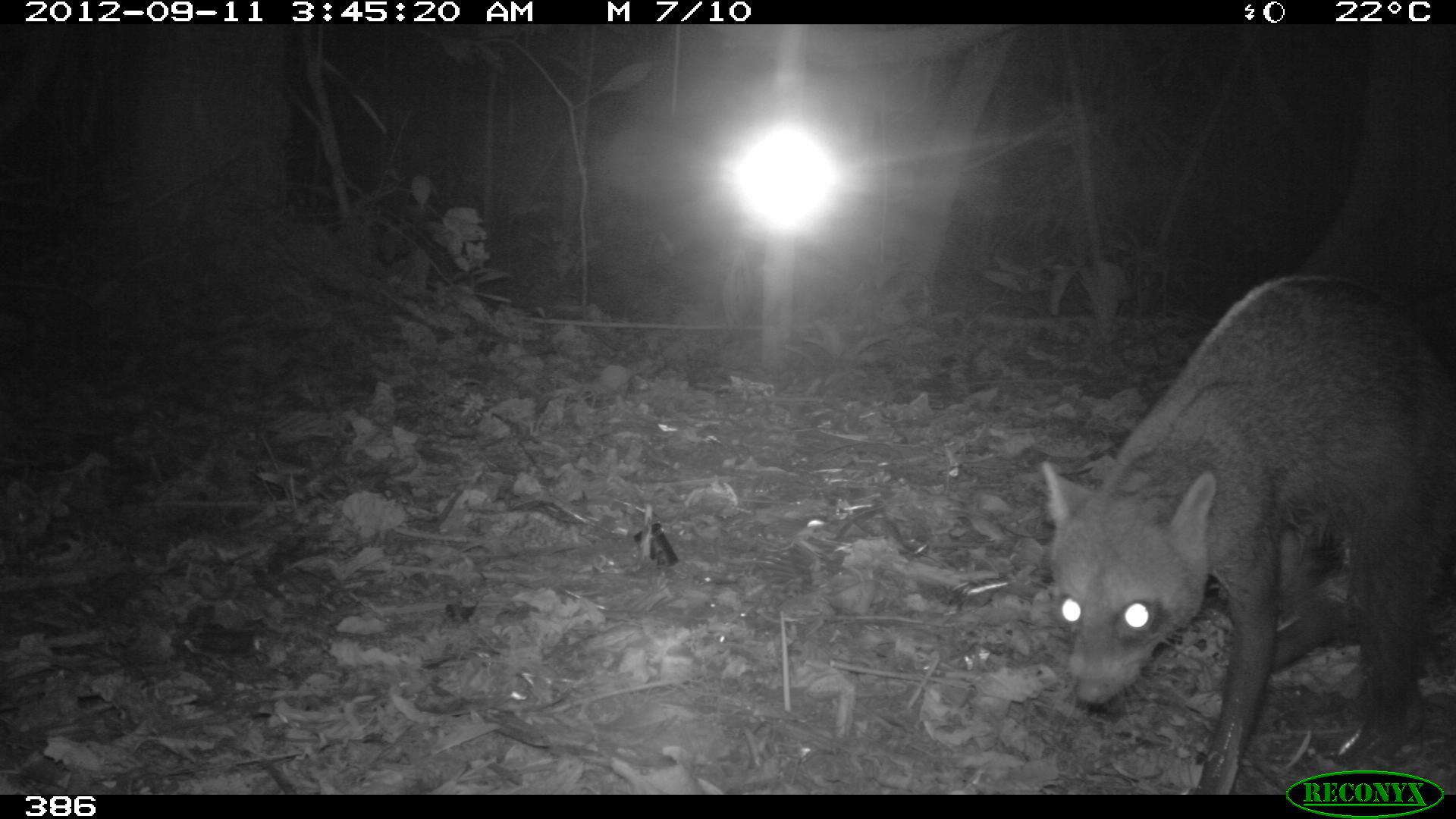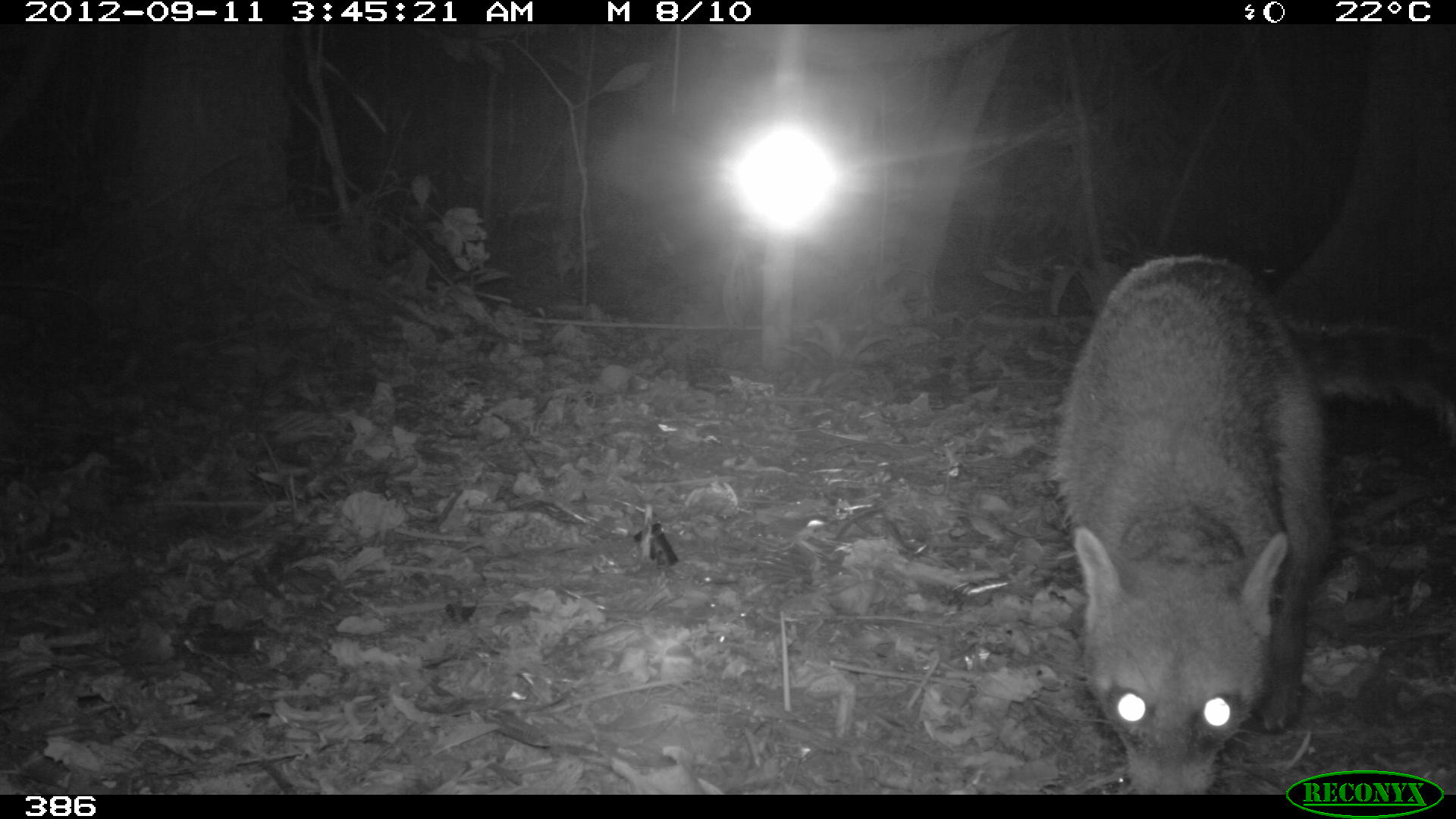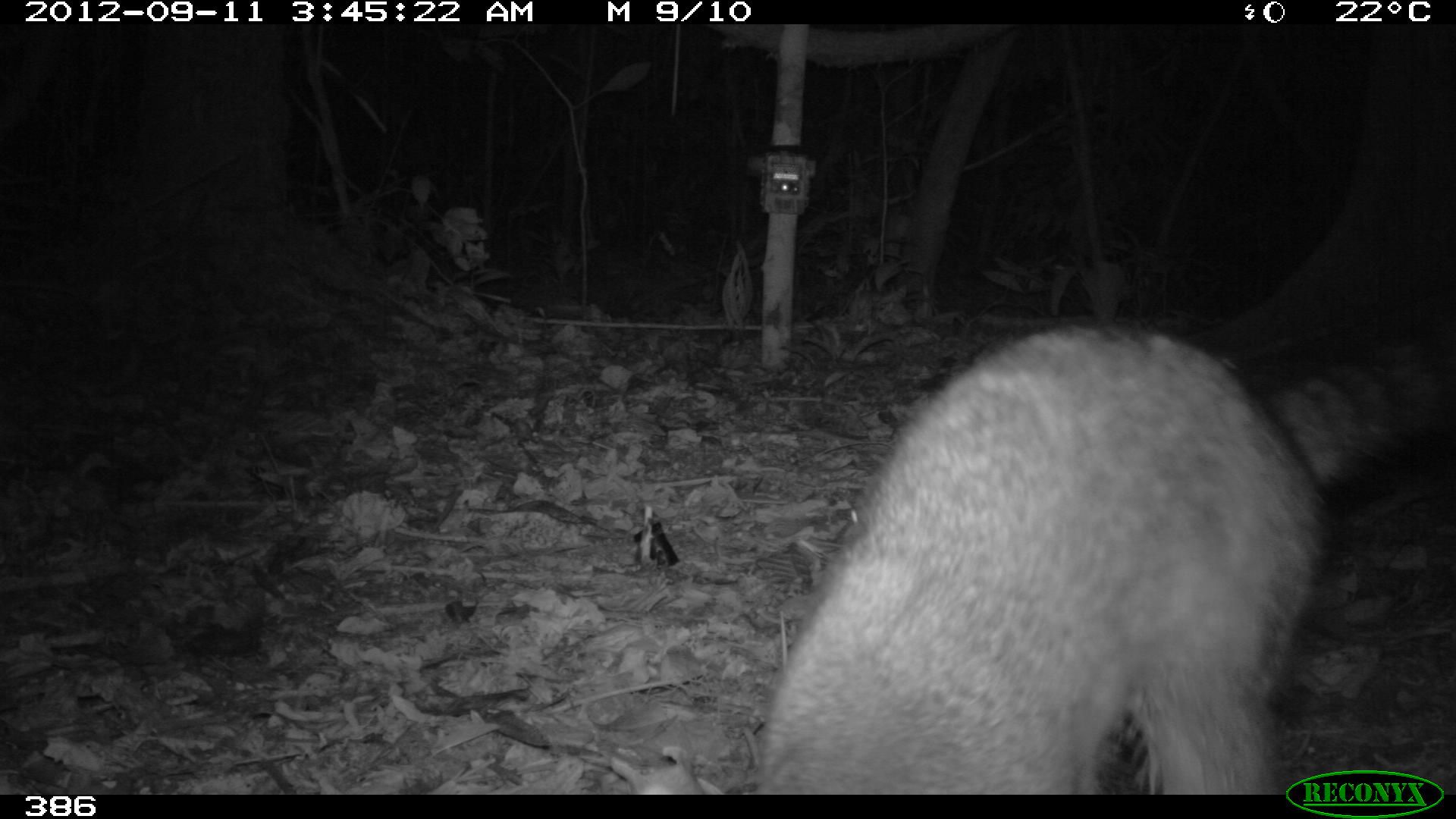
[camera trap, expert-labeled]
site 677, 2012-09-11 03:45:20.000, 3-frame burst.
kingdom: Animalia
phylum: Chordata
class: Mammalia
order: Carnivora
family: Procyonidae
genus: Procyon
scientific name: Procyon cancrivorus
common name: crab-eating raccoon